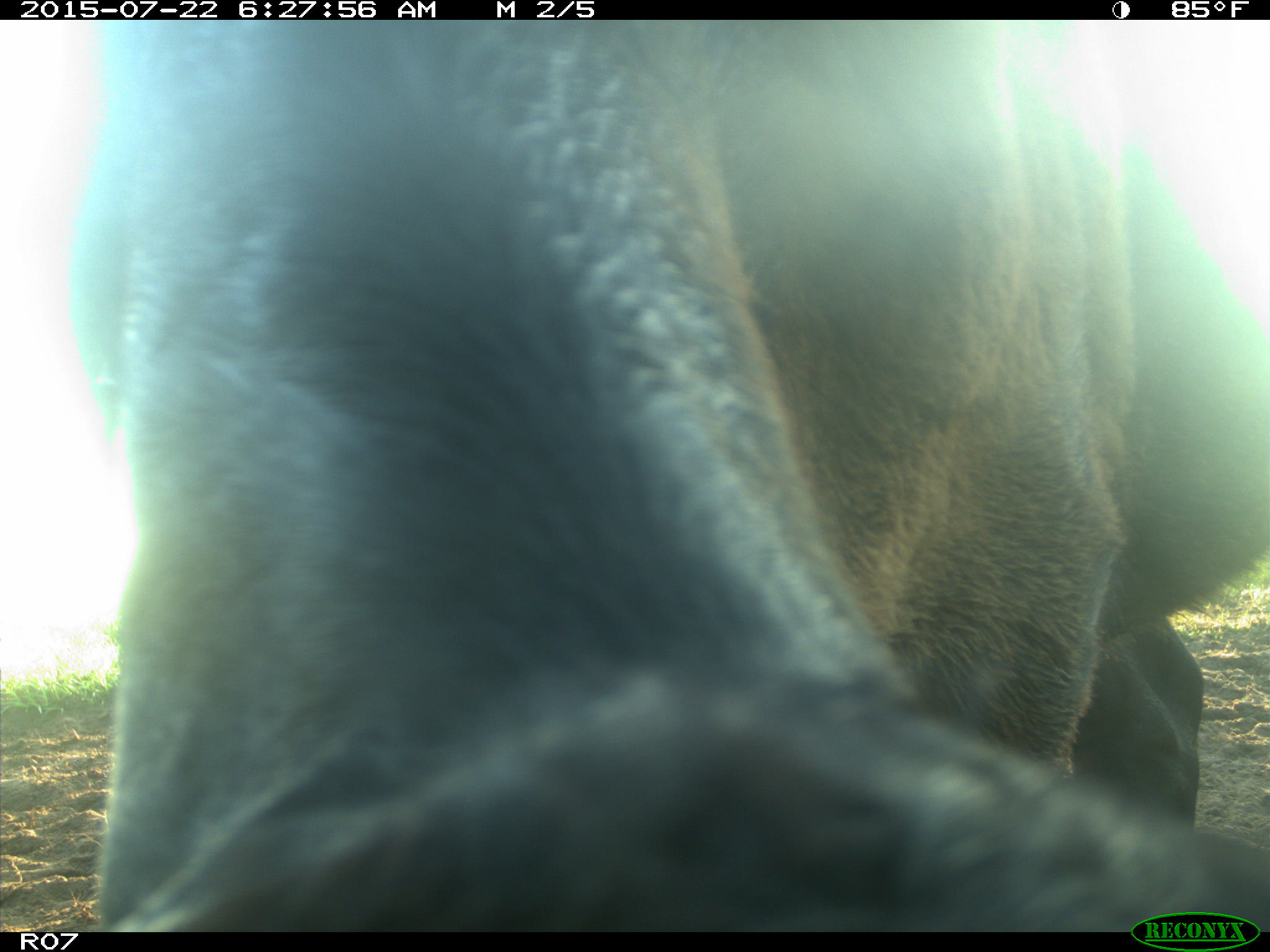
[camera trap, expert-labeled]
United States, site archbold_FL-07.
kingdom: Animalia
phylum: Chordata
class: Mammalia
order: Artiodactyla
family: Bovidae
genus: Bos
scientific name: Bos taurus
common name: domestic cow